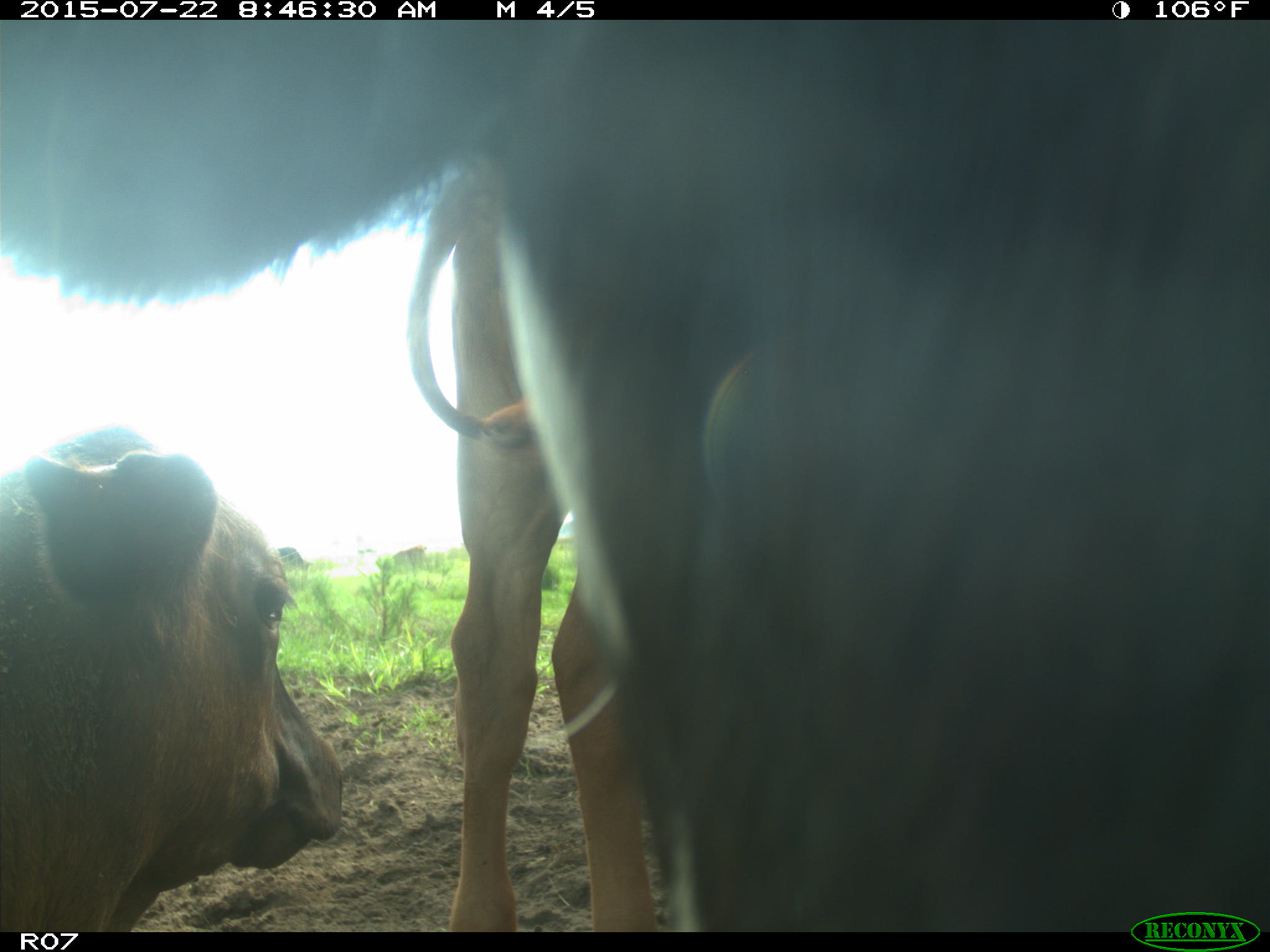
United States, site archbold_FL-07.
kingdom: Animalia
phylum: Chordata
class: Mammalia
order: Carnivora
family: Procyonidae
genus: Procyon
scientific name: Procyon lotor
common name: common raccoon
Procyon lotor (common raccoon).